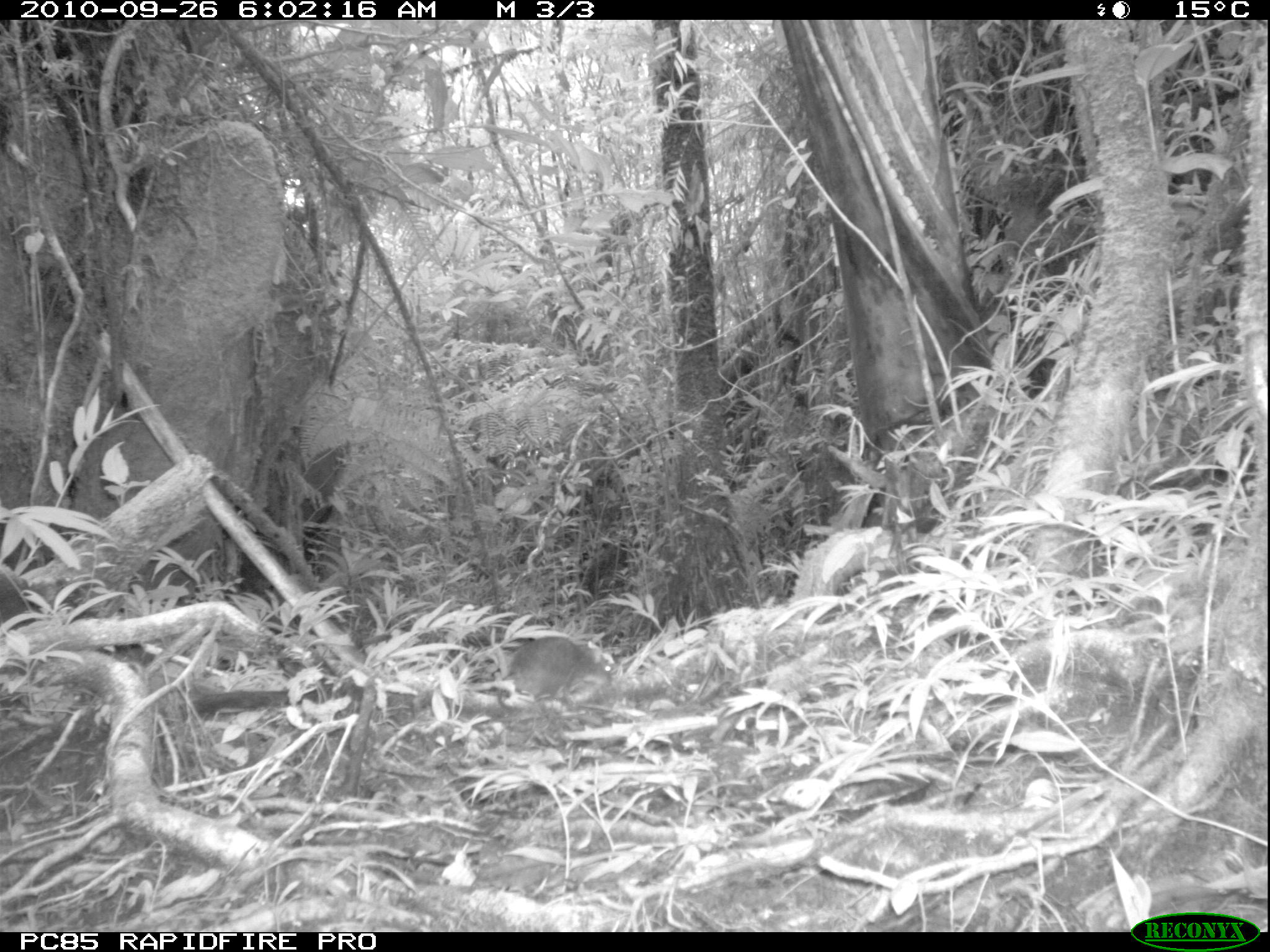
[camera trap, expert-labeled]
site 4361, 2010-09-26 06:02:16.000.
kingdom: Animalia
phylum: Chordata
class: Mammalia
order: Rodentia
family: Muridae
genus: Rattus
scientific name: Rattus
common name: rodent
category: unknown rat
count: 1